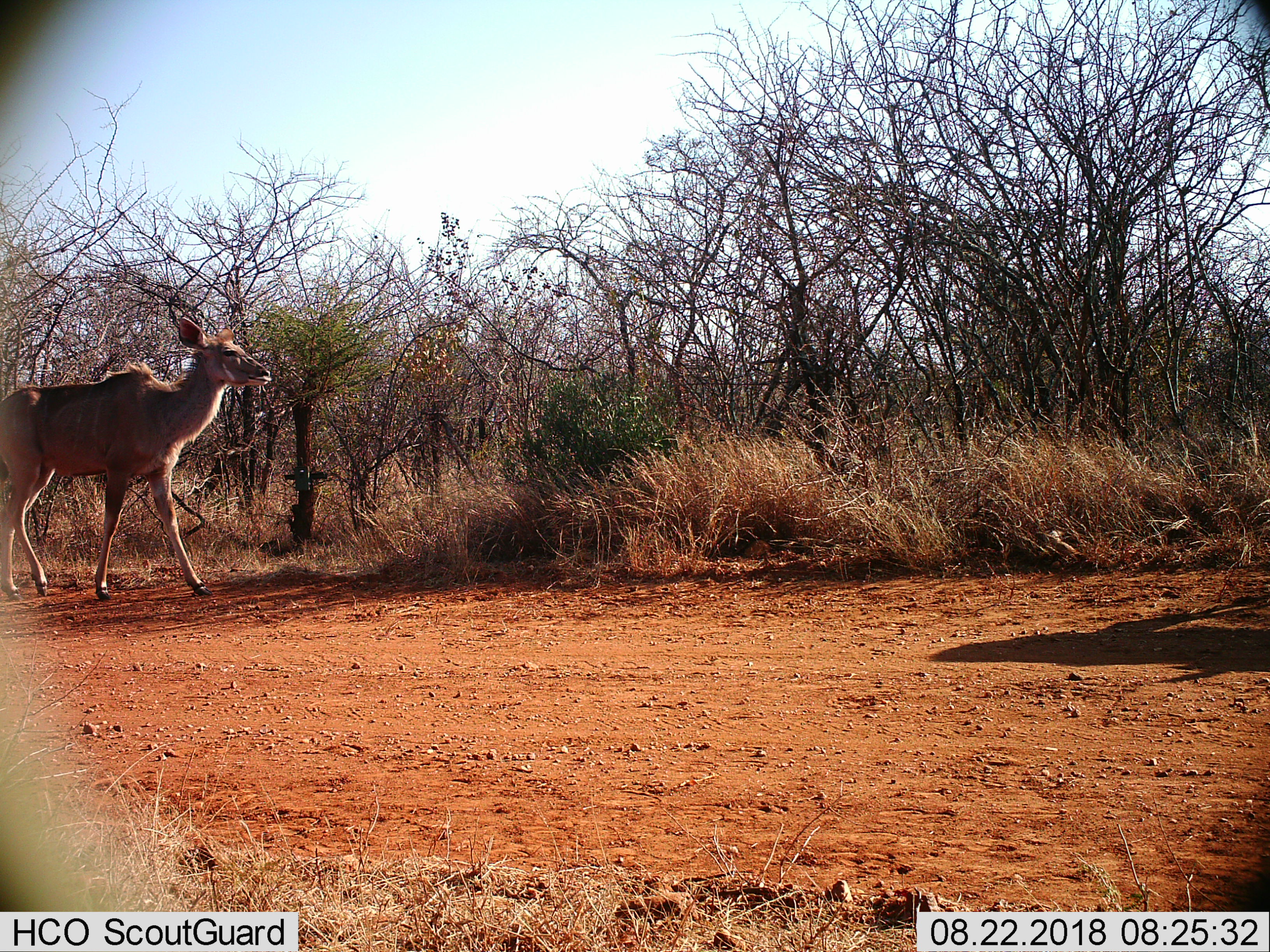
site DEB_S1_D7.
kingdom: Animalia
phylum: Chordata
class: Mammalia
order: Artiodactyla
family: Bovidae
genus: Tragelaphus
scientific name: Tragelaphus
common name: kudu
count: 1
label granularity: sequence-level